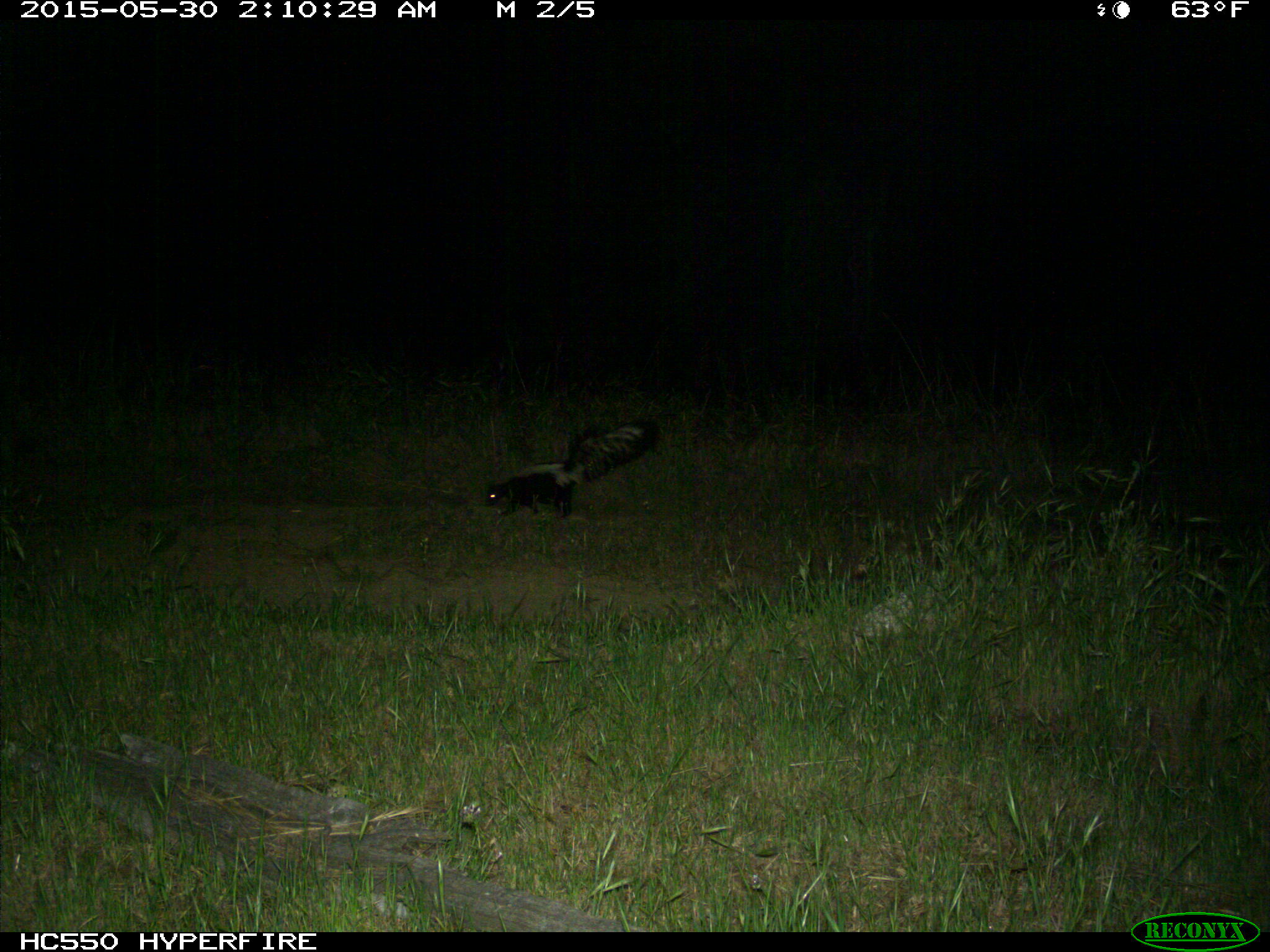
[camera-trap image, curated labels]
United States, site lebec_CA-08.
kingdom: Animalia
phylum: Chordata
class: Mammalia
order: Carnivora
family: Mephitidae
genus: Mephitis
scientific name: Mephitis mephitis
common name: striped skunk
Mephitis mephitis (striped skunk).